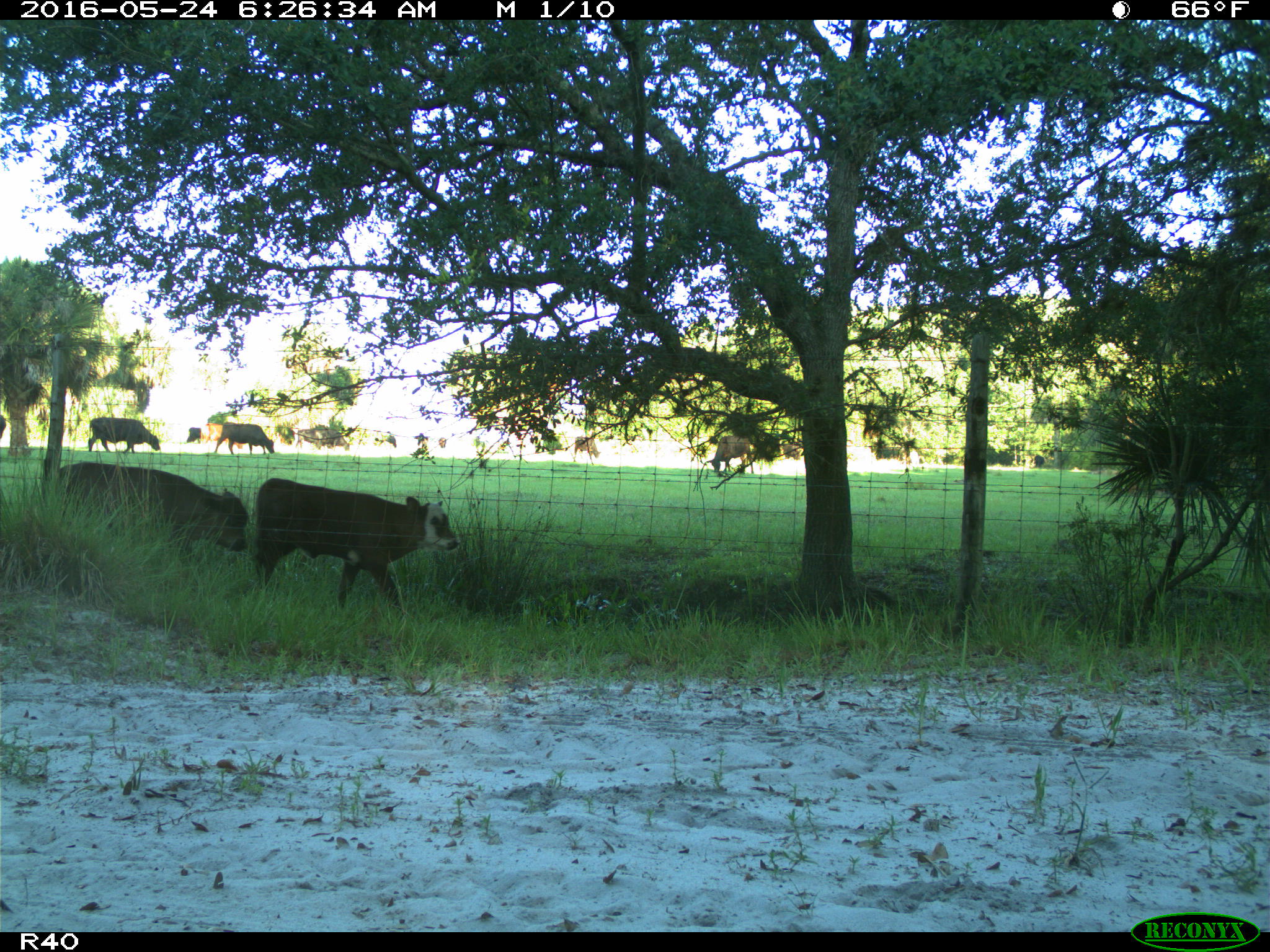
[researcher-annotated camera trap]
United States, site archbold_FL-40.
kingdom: Animalia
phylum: Chordata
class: Mammalia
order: Artiodactyla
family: Bovidae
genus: Bos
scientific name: Bos taurus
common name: domestic cow